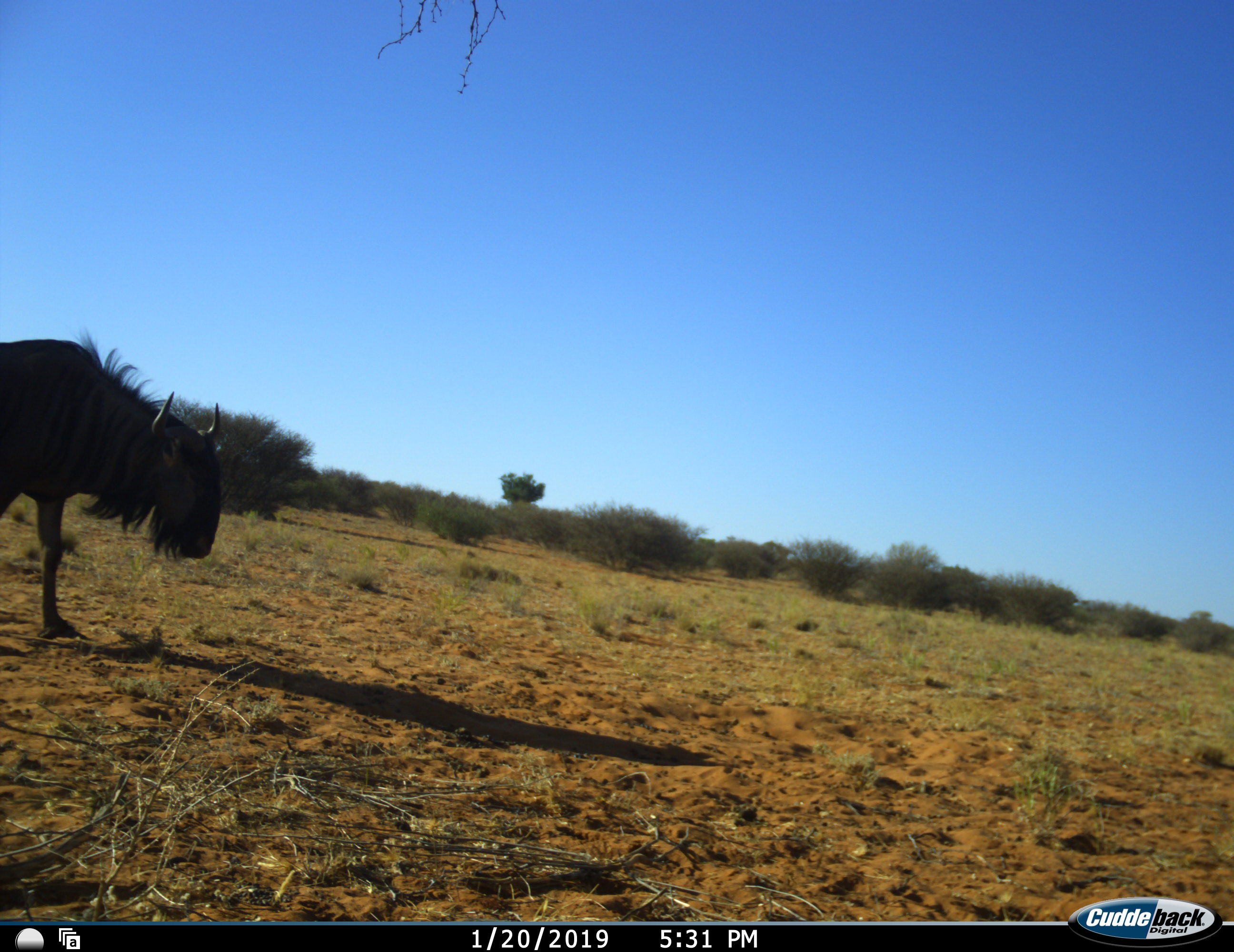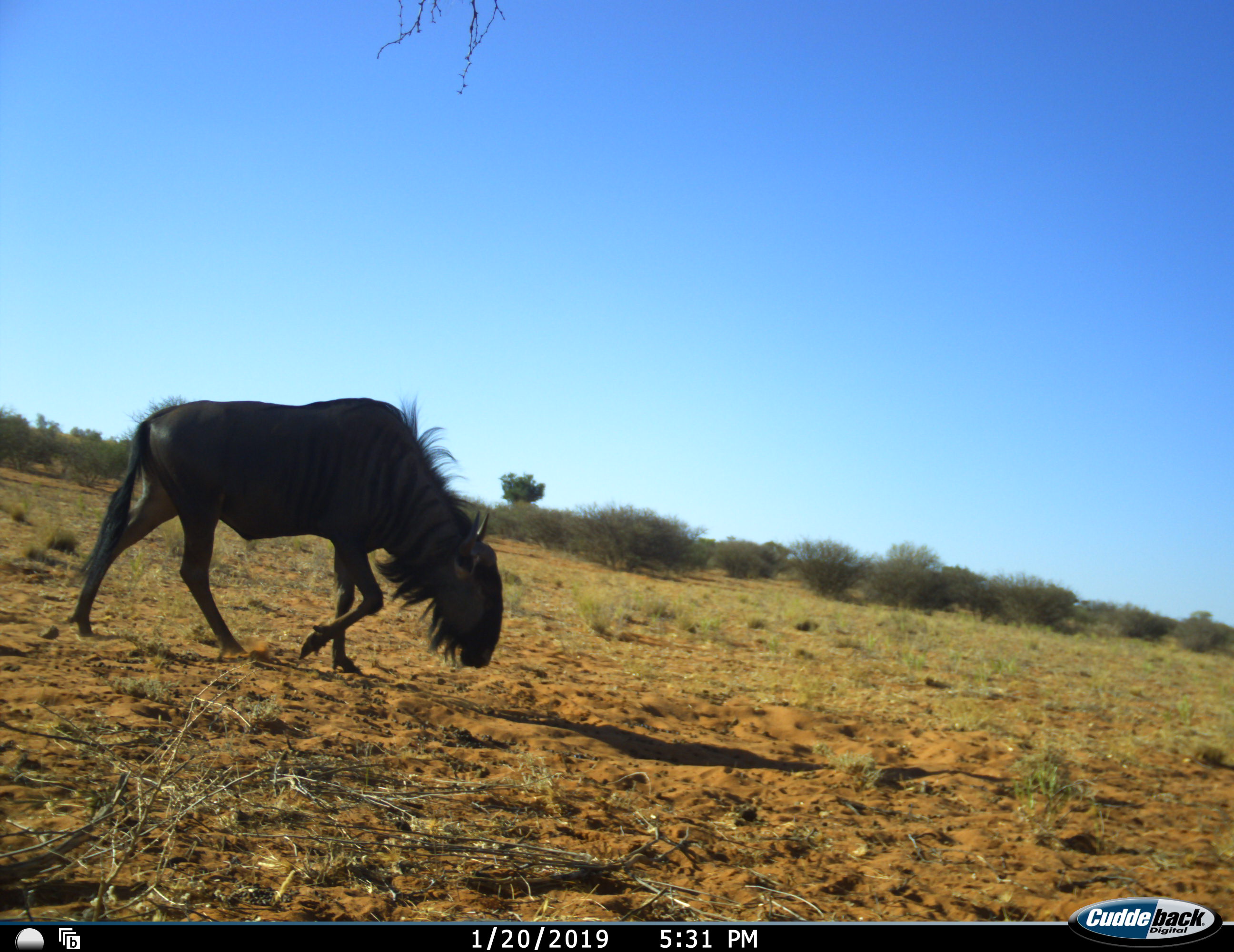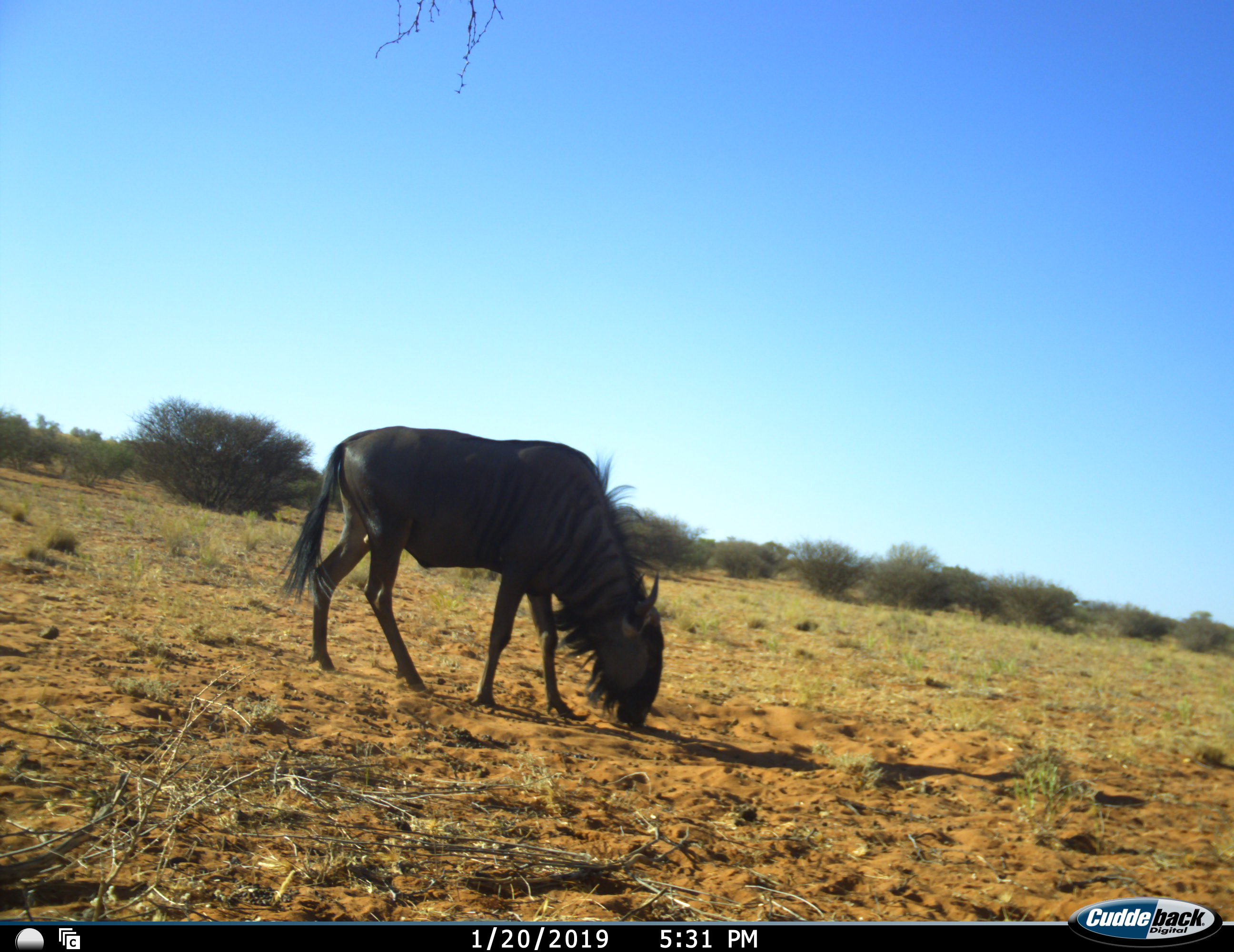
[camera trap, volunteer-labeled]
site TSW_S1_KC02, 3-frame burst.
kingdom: Animalia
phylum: Chordata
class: Mammalia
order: Artiodactyla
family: Bovidae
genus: Connochaetes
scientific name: Connochaetes taurinus taurinus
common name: blue wildebeest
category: wildebeestblue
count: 1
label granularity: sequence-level